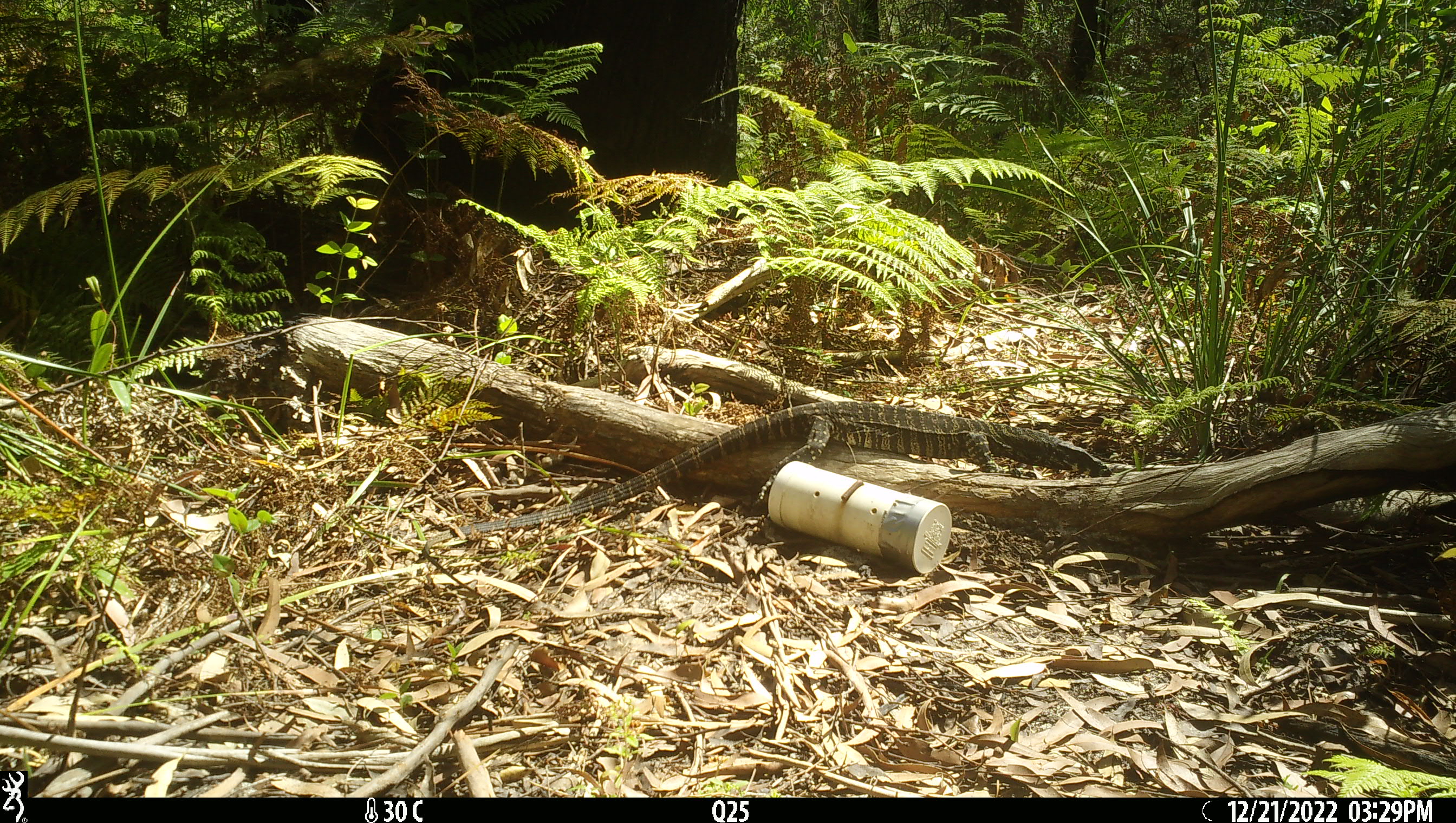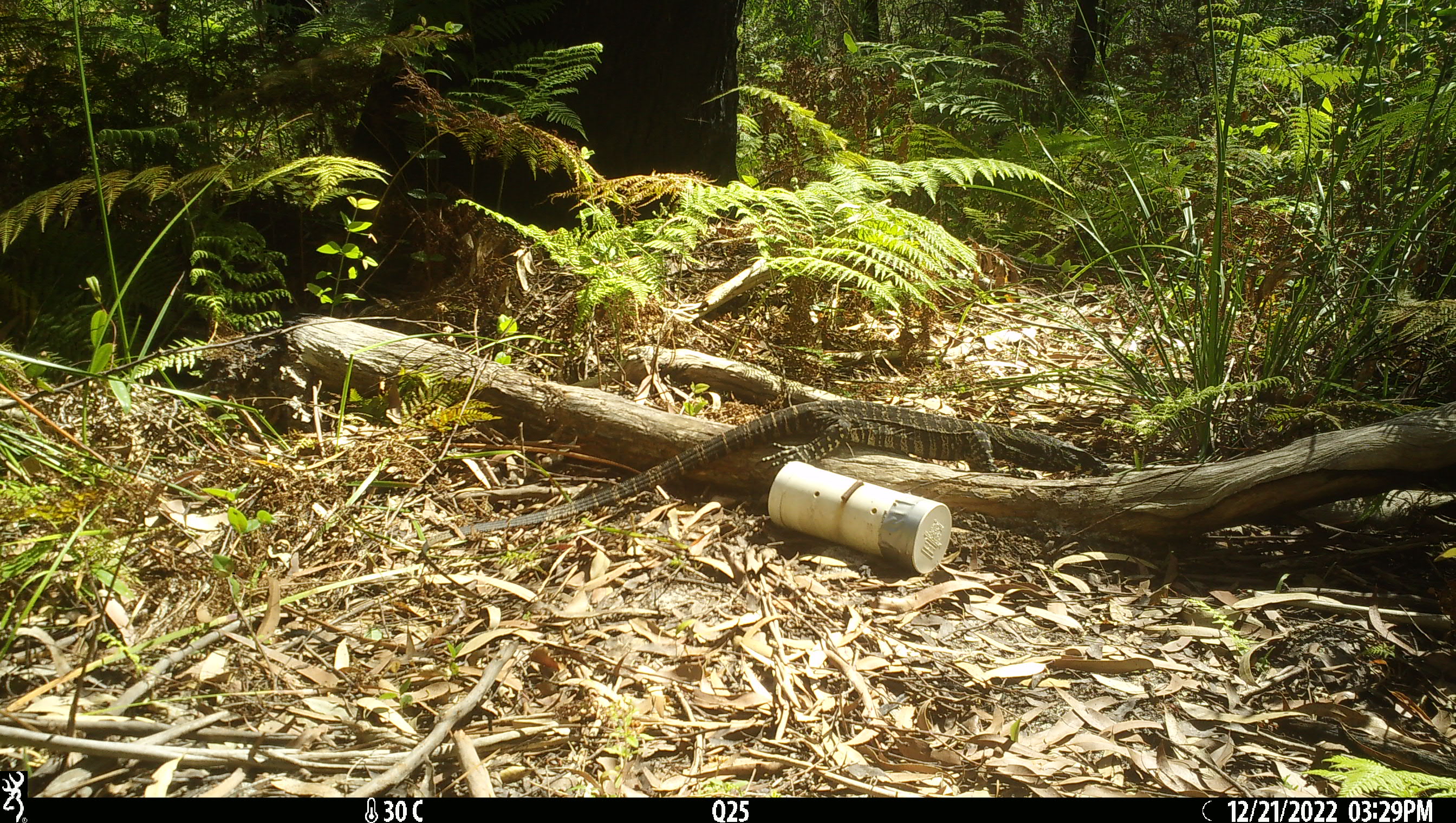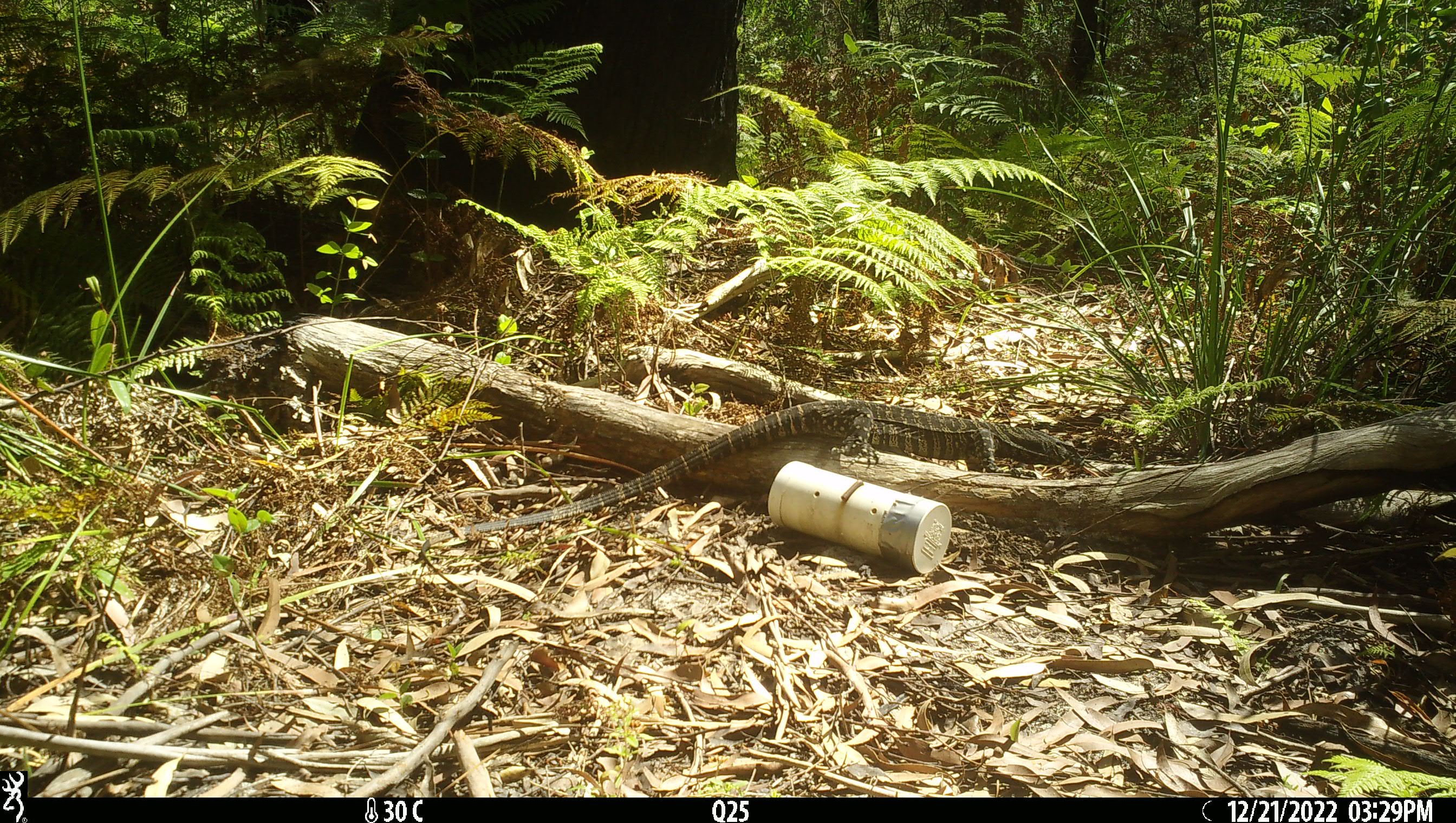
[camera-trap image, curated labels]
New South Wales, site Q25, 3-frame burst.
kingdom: Animalia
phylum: Chordata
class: Reptilia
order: Squamata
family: Varanidae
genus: Varanus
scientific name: Varanus varius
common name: lace monitor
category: goanna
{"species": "goanna (lace monitor) (Varanus varius)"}